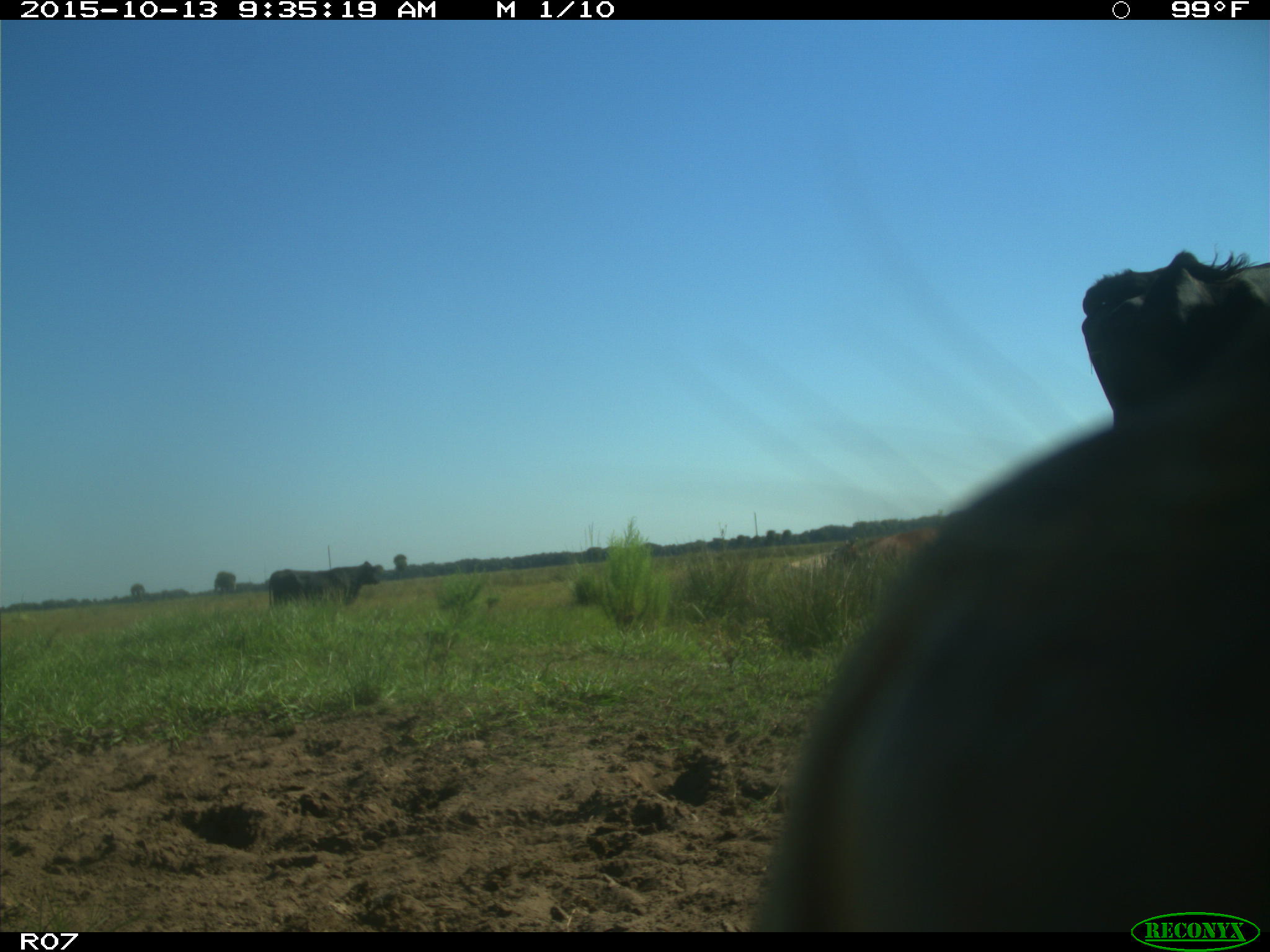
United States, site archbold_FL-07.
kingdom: Animalia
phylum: Chordata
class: Mammalia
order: Artiodactyla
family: Bovidae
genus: Bos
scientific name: Bos taurus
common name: domestic cow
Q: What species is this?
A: Bos taurus (domestic cow).